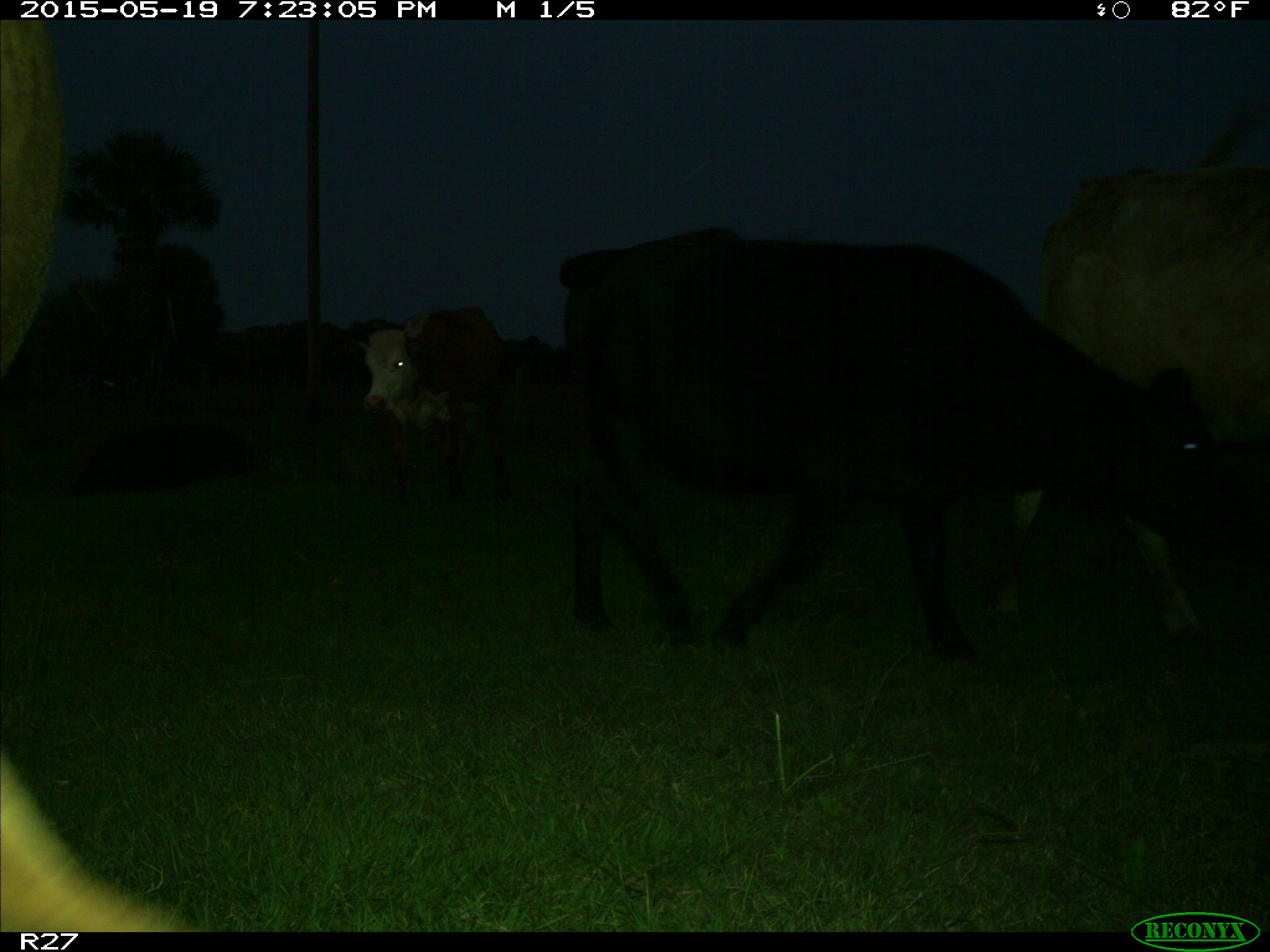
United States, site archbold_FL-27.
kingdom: Animalia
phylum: Chordata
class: Mammalia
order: Artiodactyla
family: Bovidae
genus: Bos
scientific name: Bos taurus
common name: domestic cow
Bos taurus (domestic cow).